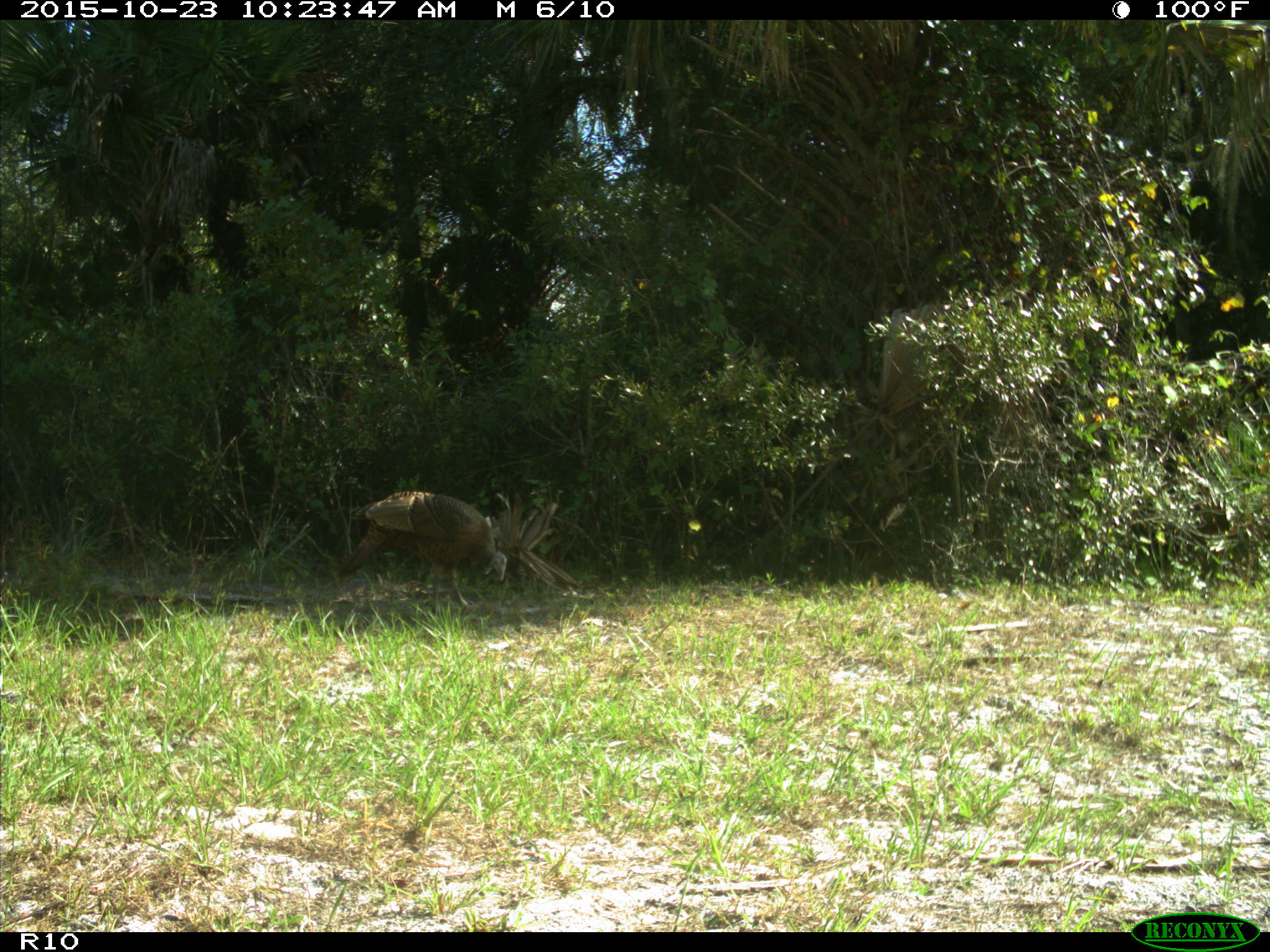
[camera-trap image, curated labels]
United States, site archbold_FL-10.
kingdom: Animalia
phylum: Chordata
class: Aves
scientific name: Aves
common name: birds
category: unidentified bird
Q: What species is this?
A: Unidentified bird (birds) (Aves).